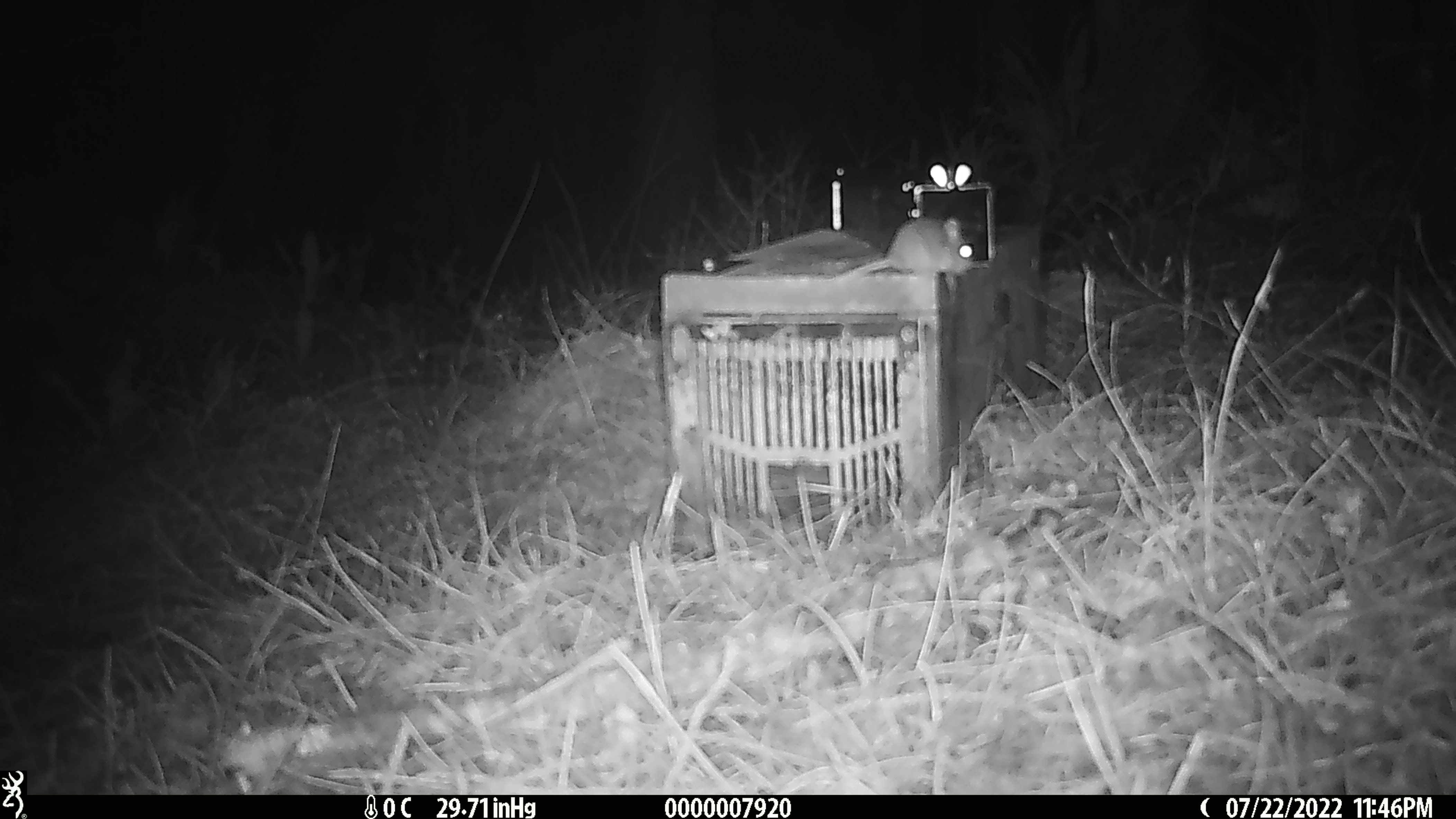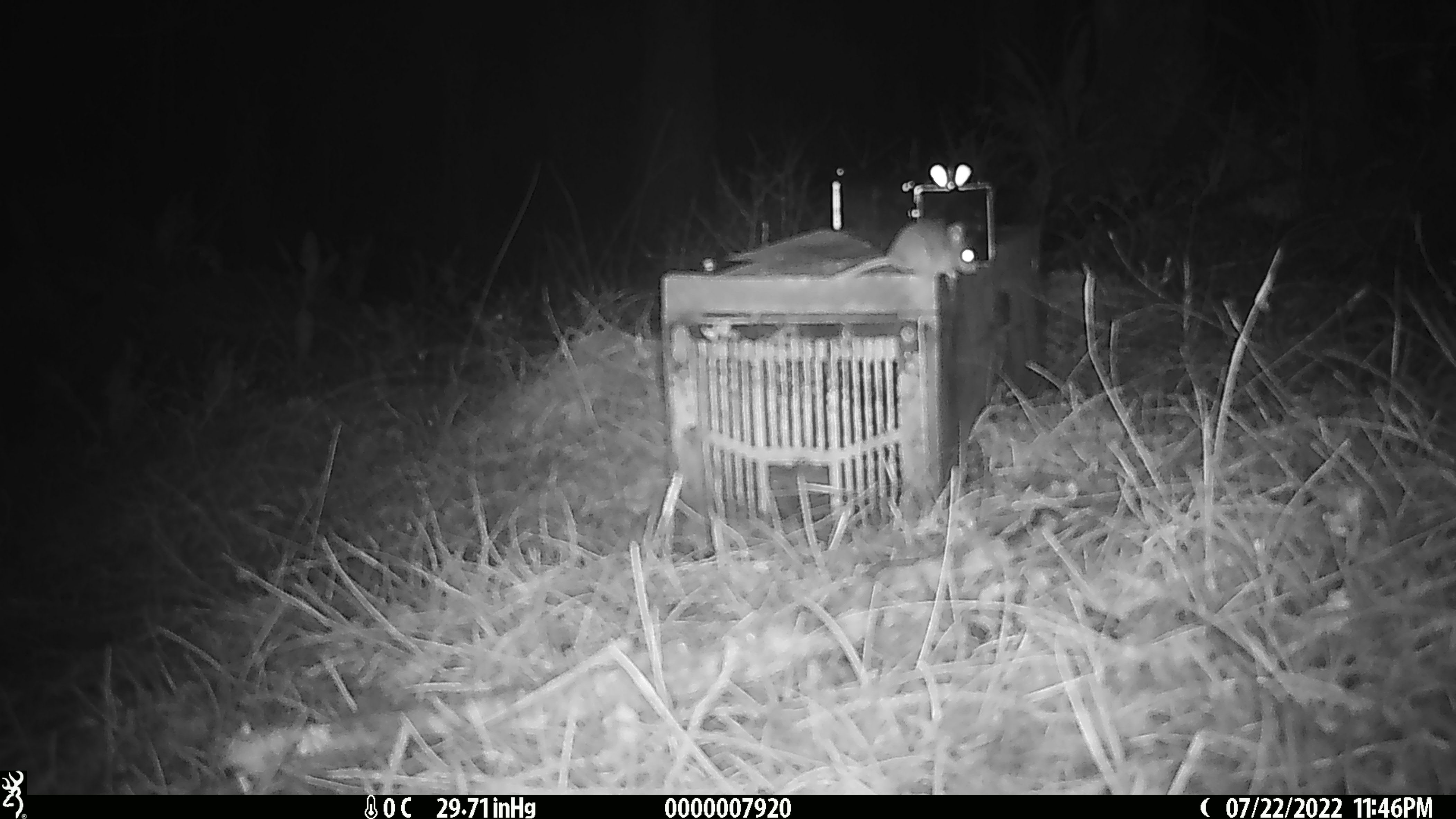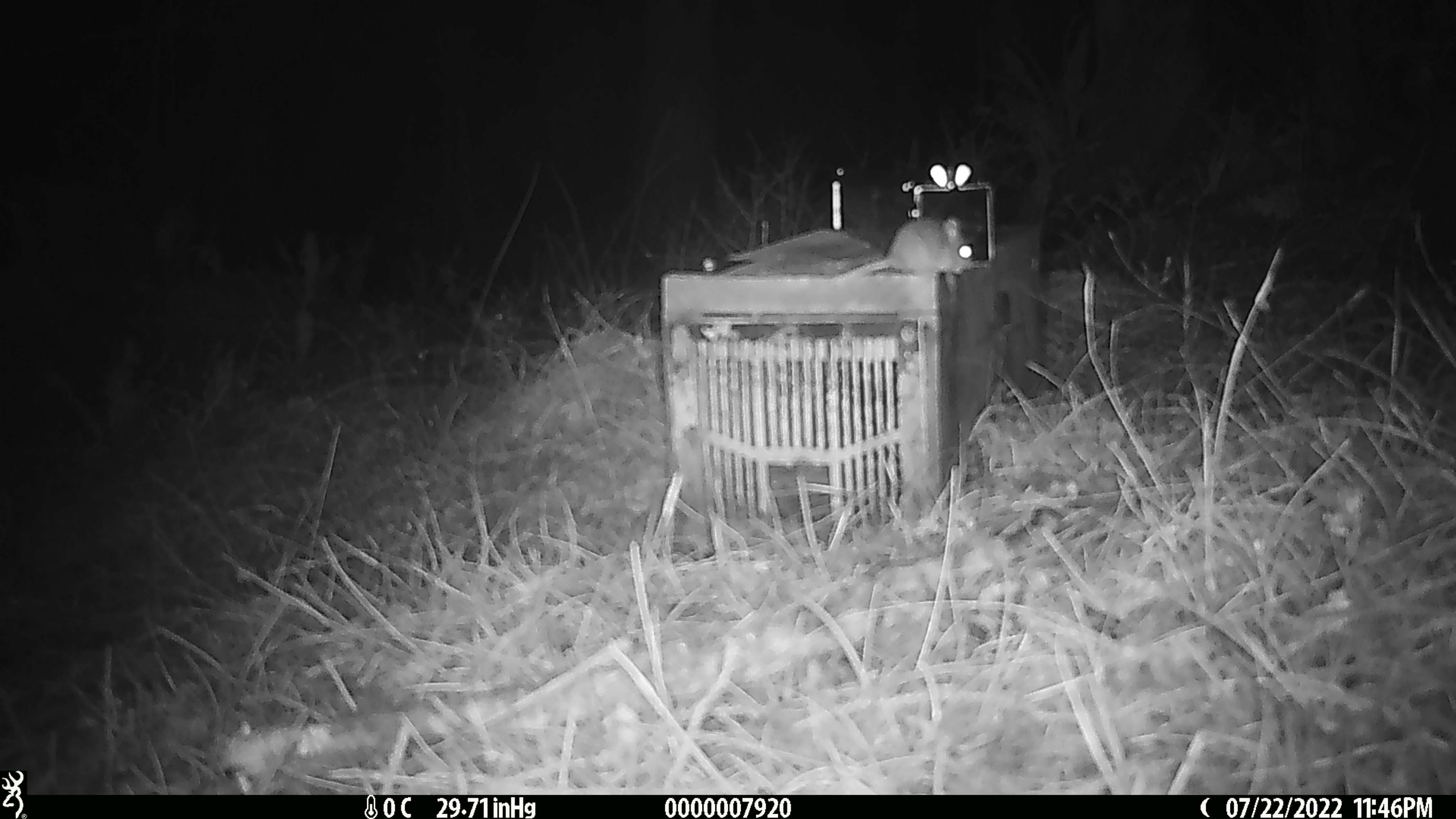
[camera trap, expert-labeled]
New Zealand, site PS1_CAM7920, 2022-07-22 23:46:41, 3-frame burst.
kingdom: Animalia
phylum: Chordata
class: Mammalia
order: Rodentia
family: Muridae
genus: Mus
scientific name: Mus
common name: mouse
Mouse (Mus).